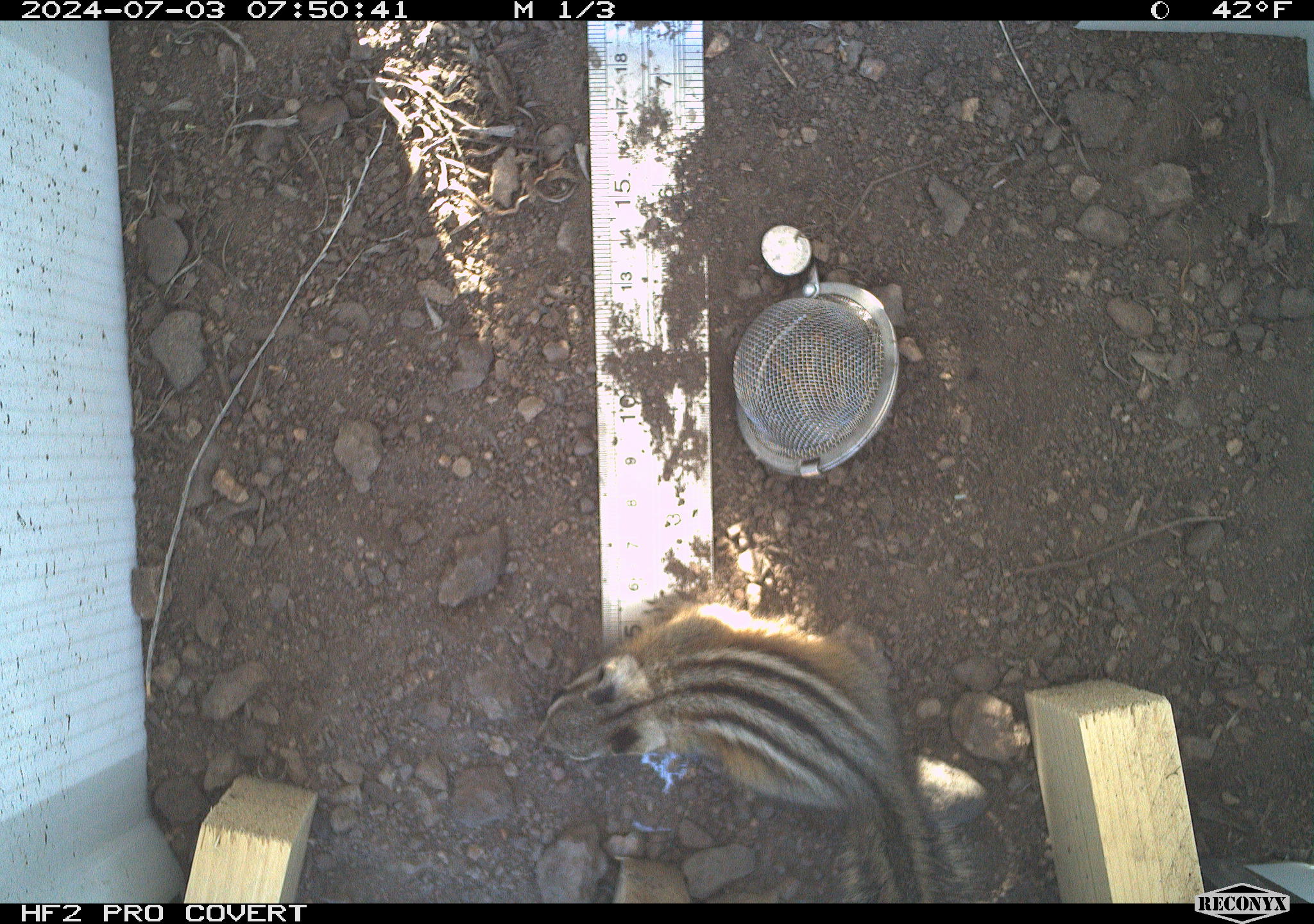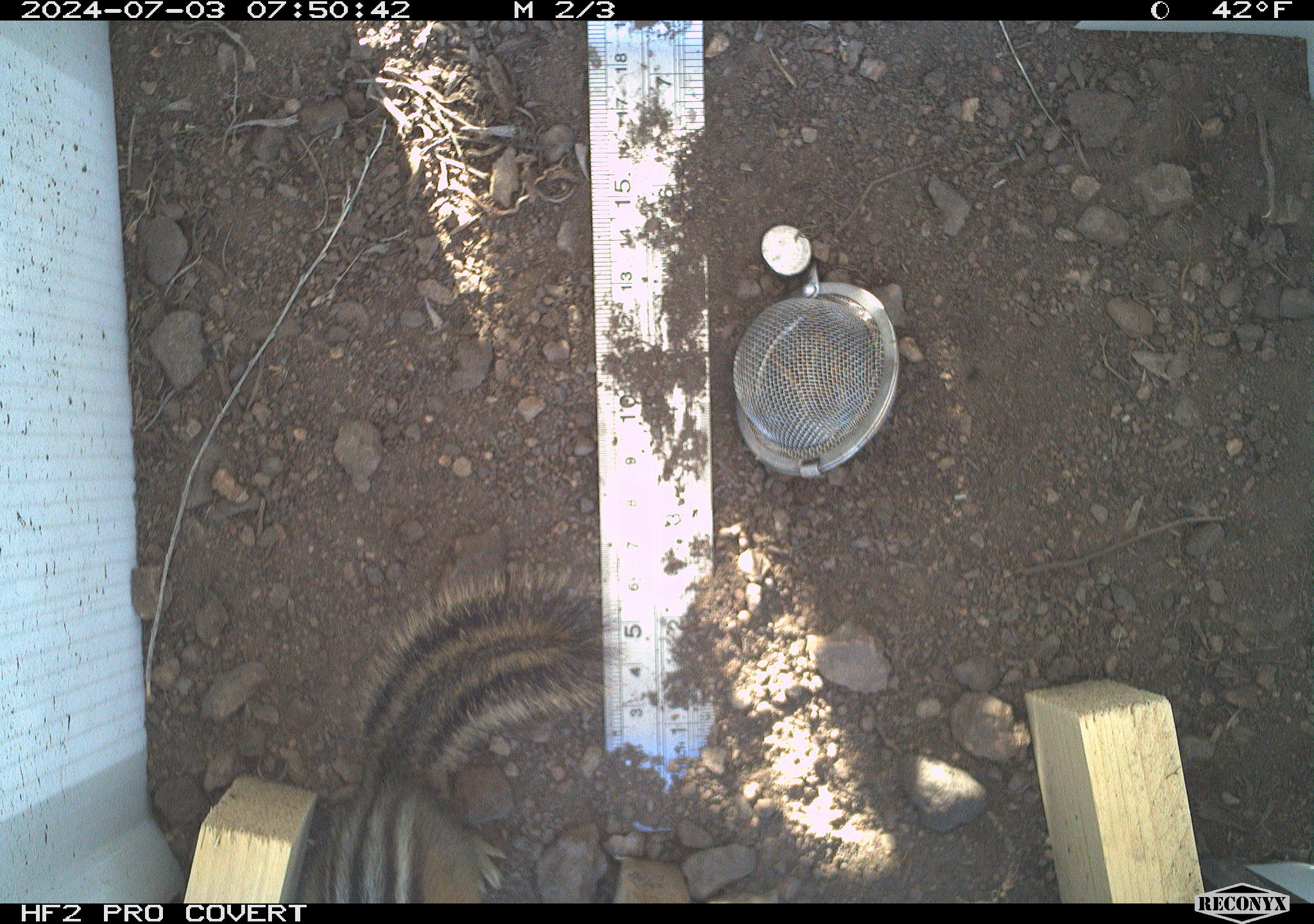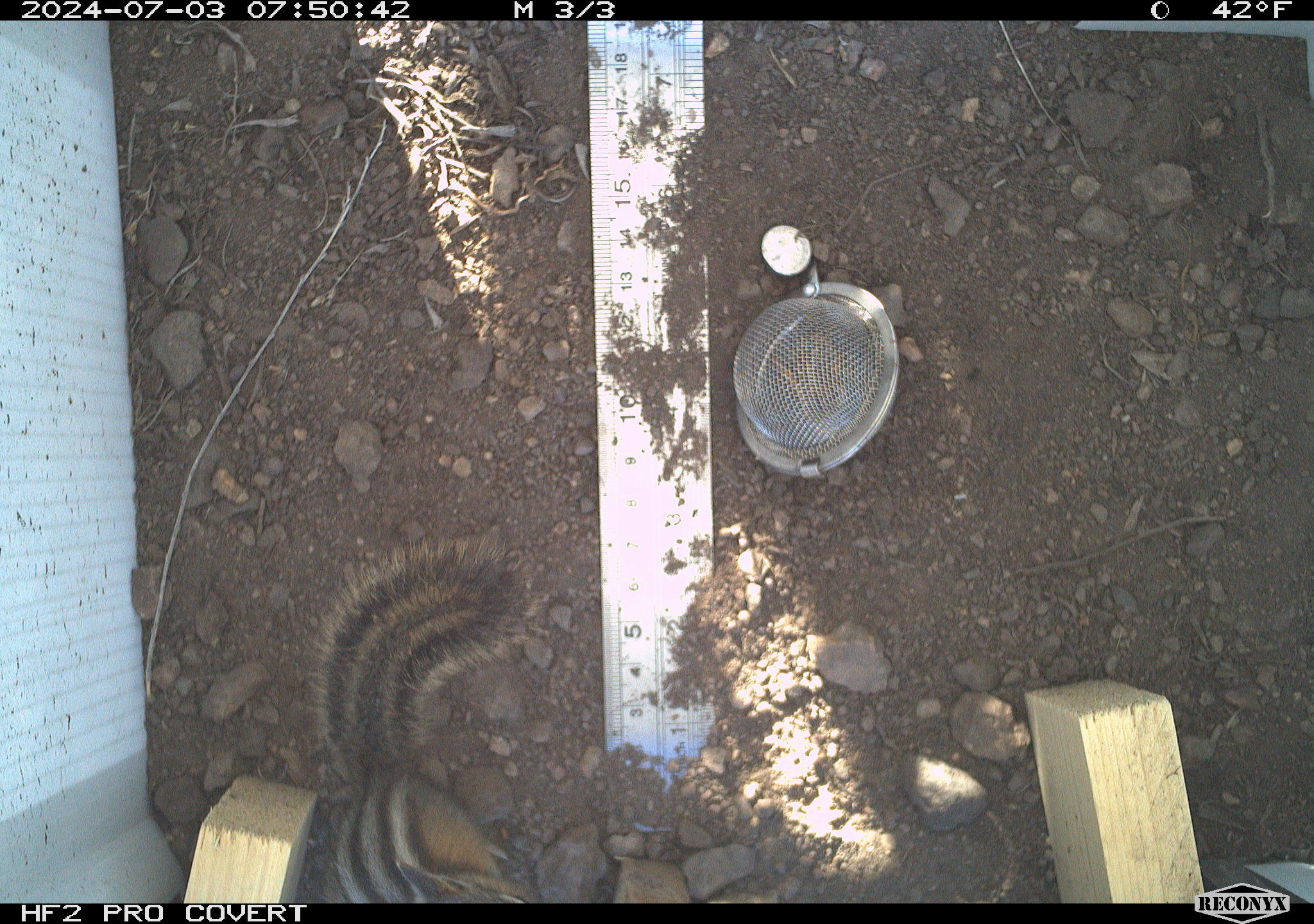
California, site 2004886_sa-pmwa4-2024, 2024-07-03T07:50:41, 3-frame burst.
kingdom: Animalia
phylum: Chordata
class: Mammalia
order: Rodentia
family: Sciuridae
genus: Neotamias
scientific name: Neotamias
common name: western chipmunks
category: neotamias species